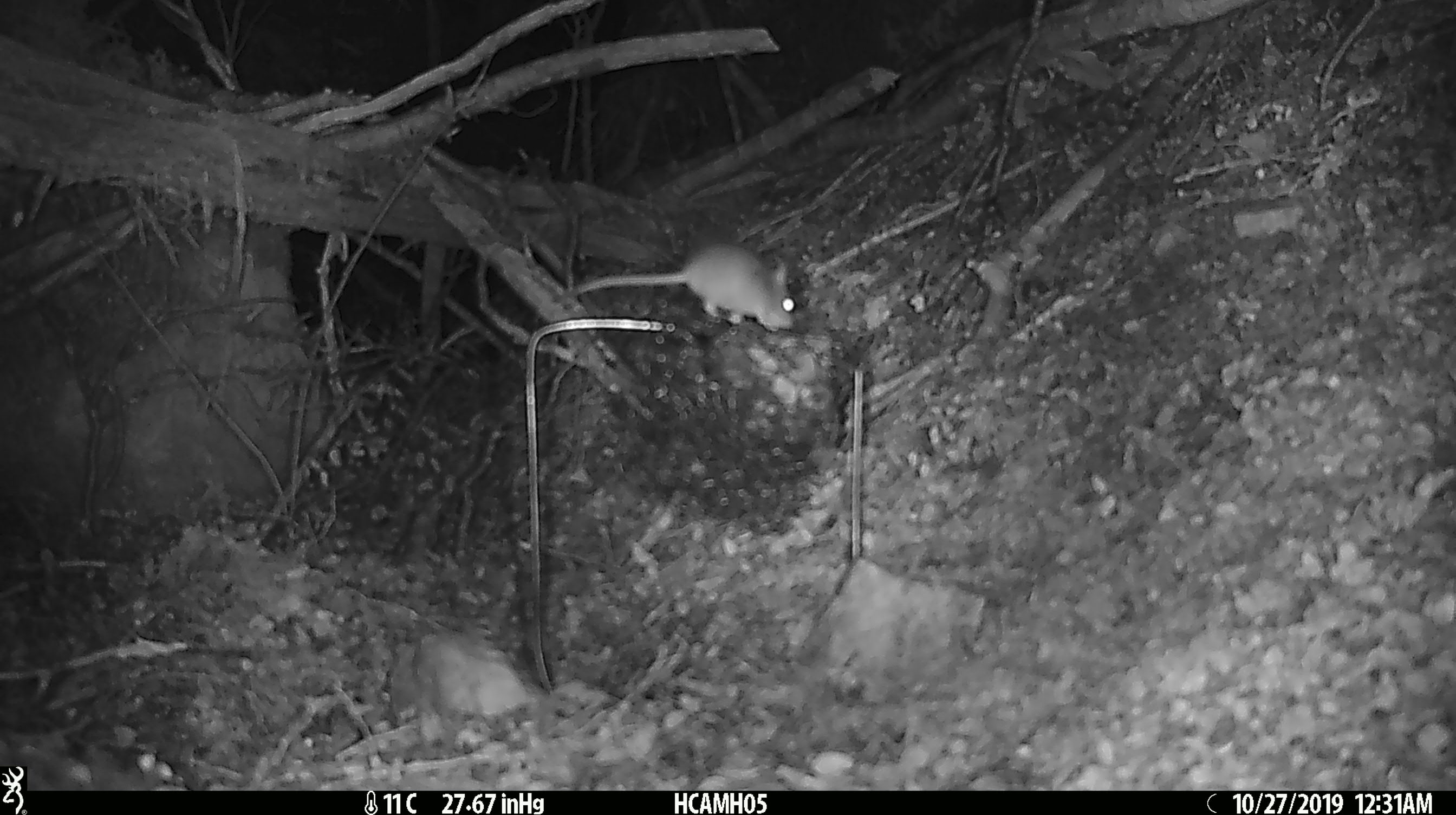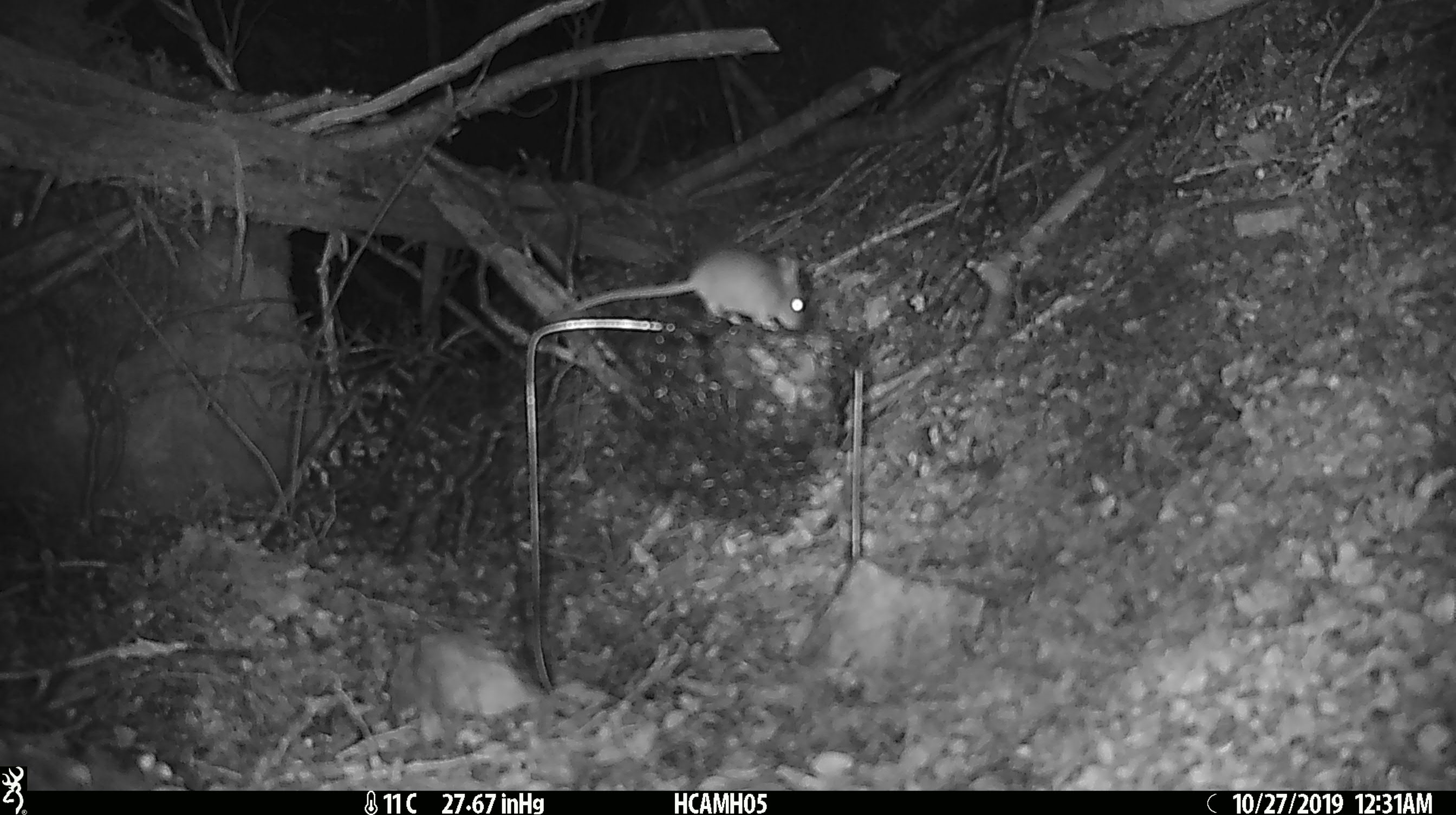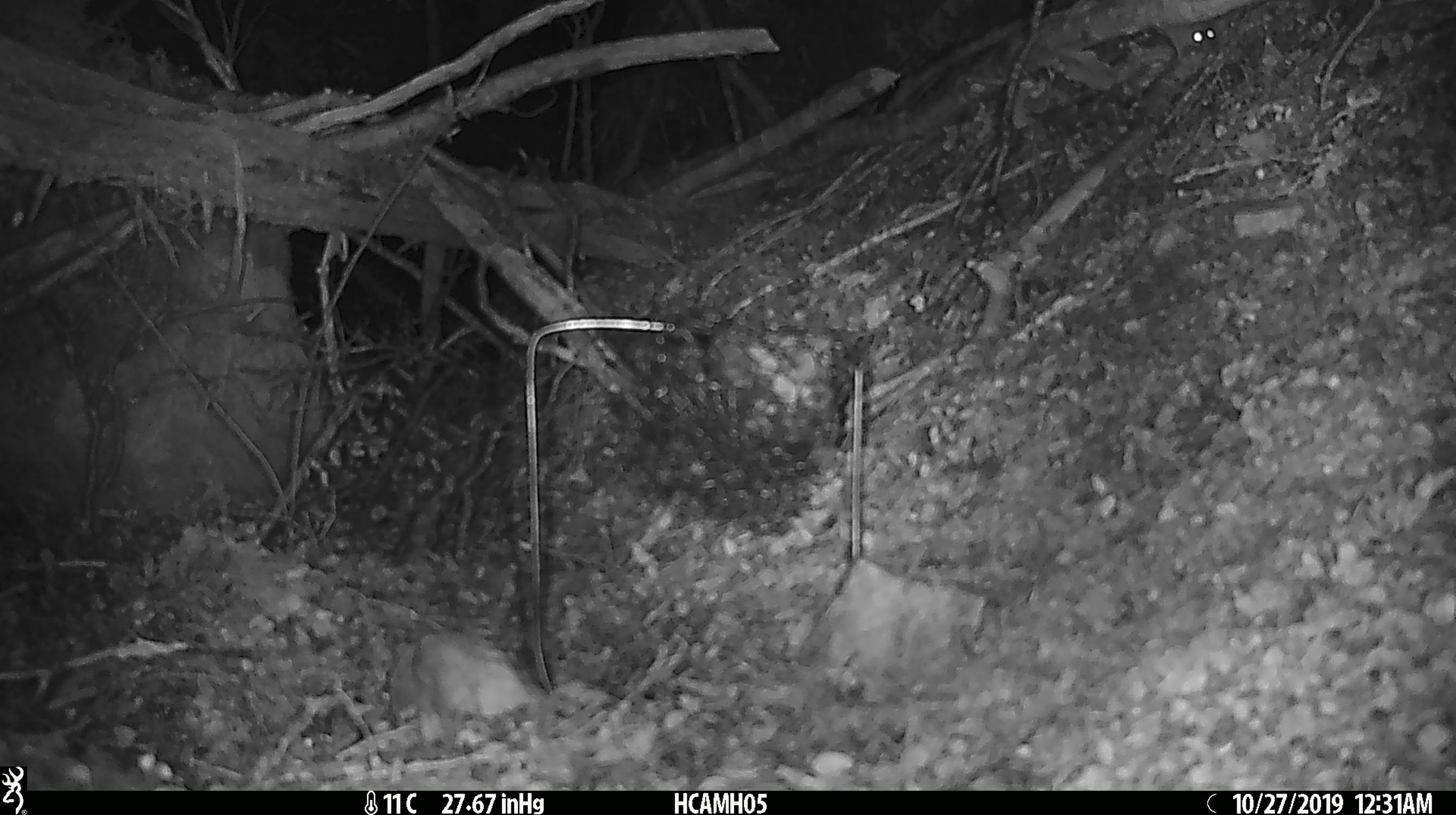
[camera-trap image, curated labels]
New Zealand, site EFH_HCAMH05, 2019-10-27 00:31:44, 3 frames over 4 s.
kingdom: Animalia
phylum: Chordata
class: Mammalia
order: Rodentia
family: Muridae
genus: Mus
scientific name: Mus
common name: mouse